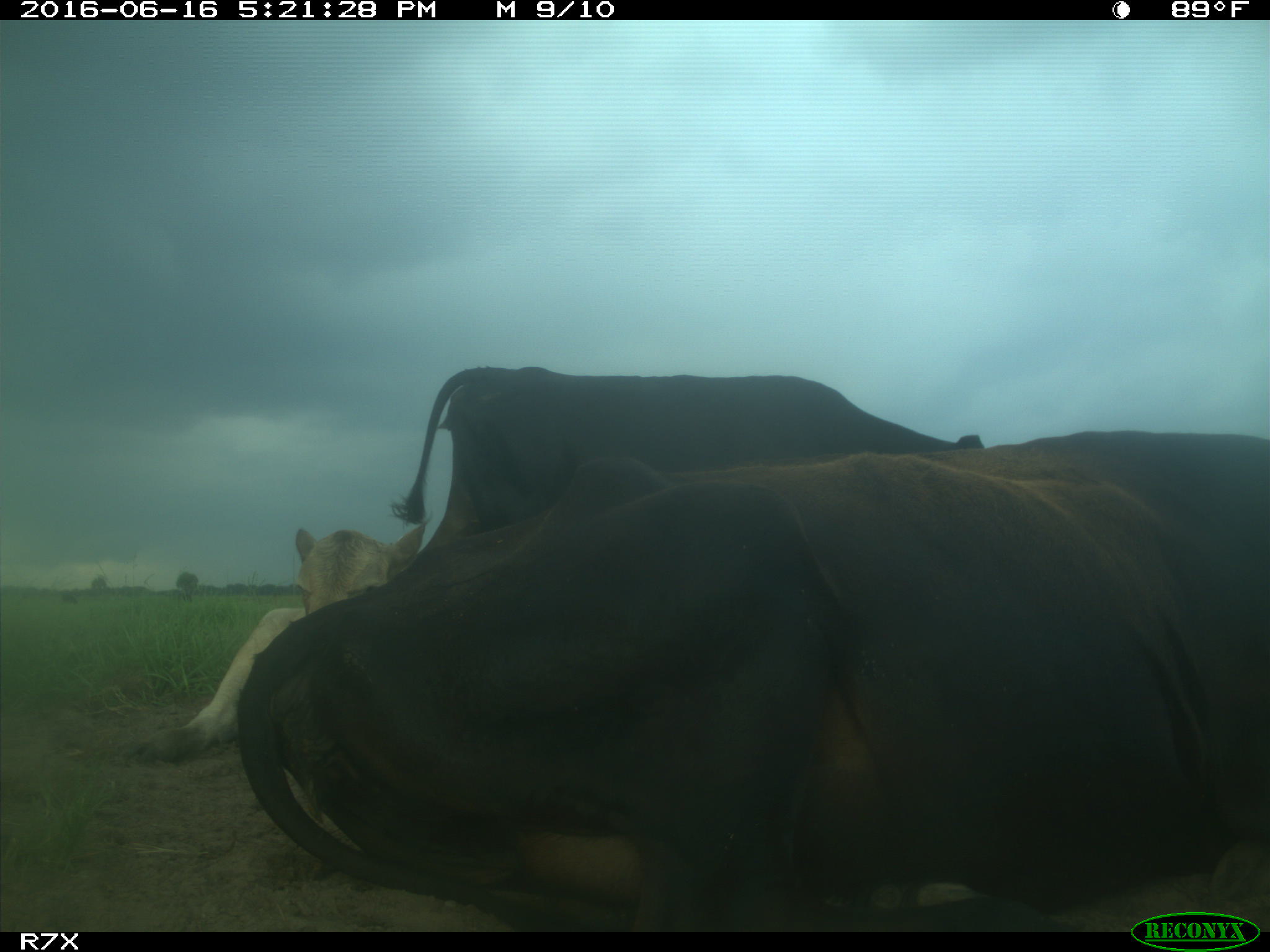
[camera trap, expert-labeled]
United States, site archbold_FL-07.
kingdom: Animalia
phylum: Chordata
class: Mammalia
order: Artiodactyla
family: Bovidae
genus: Bos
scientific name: Bos taurus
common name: domestic cow